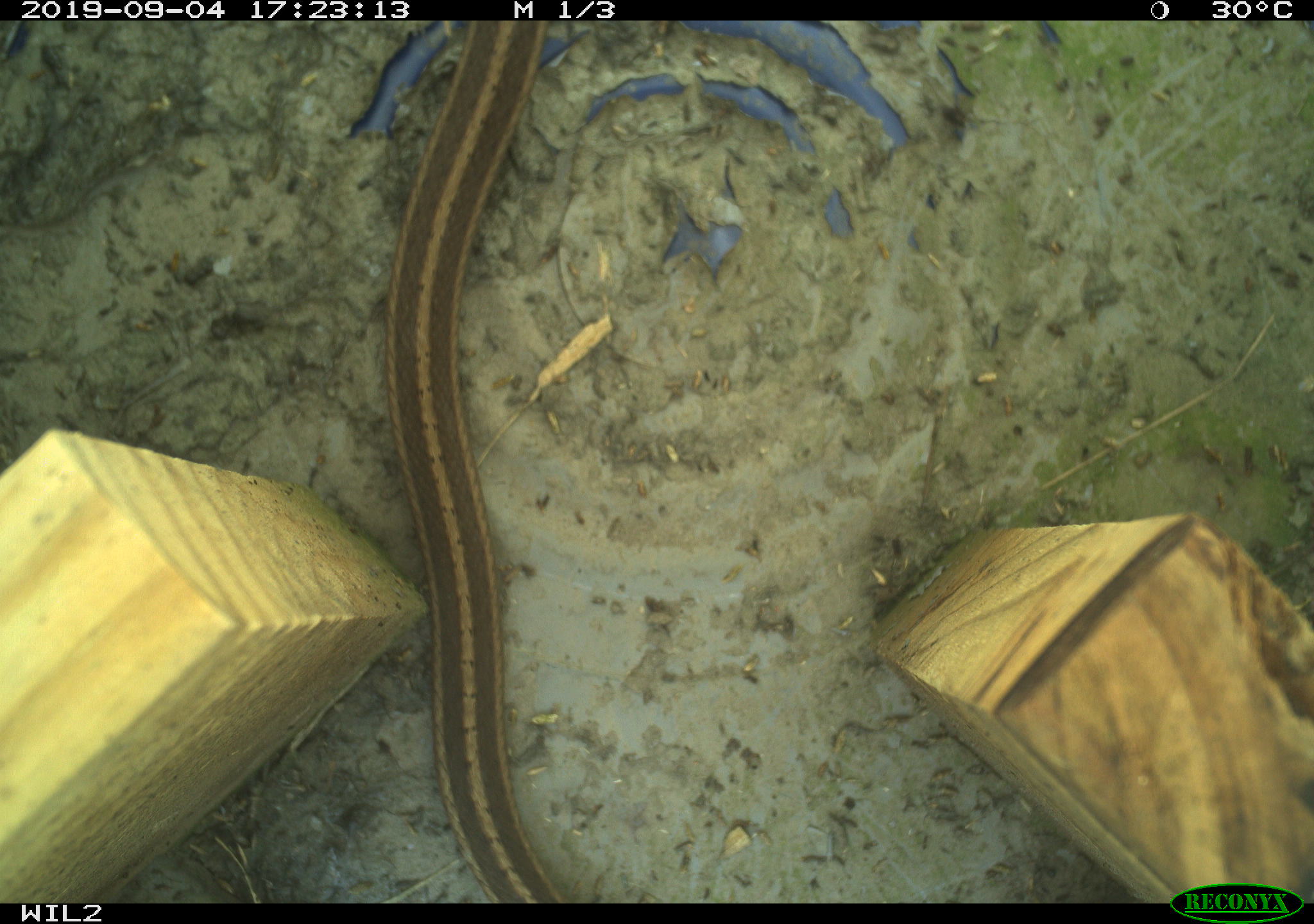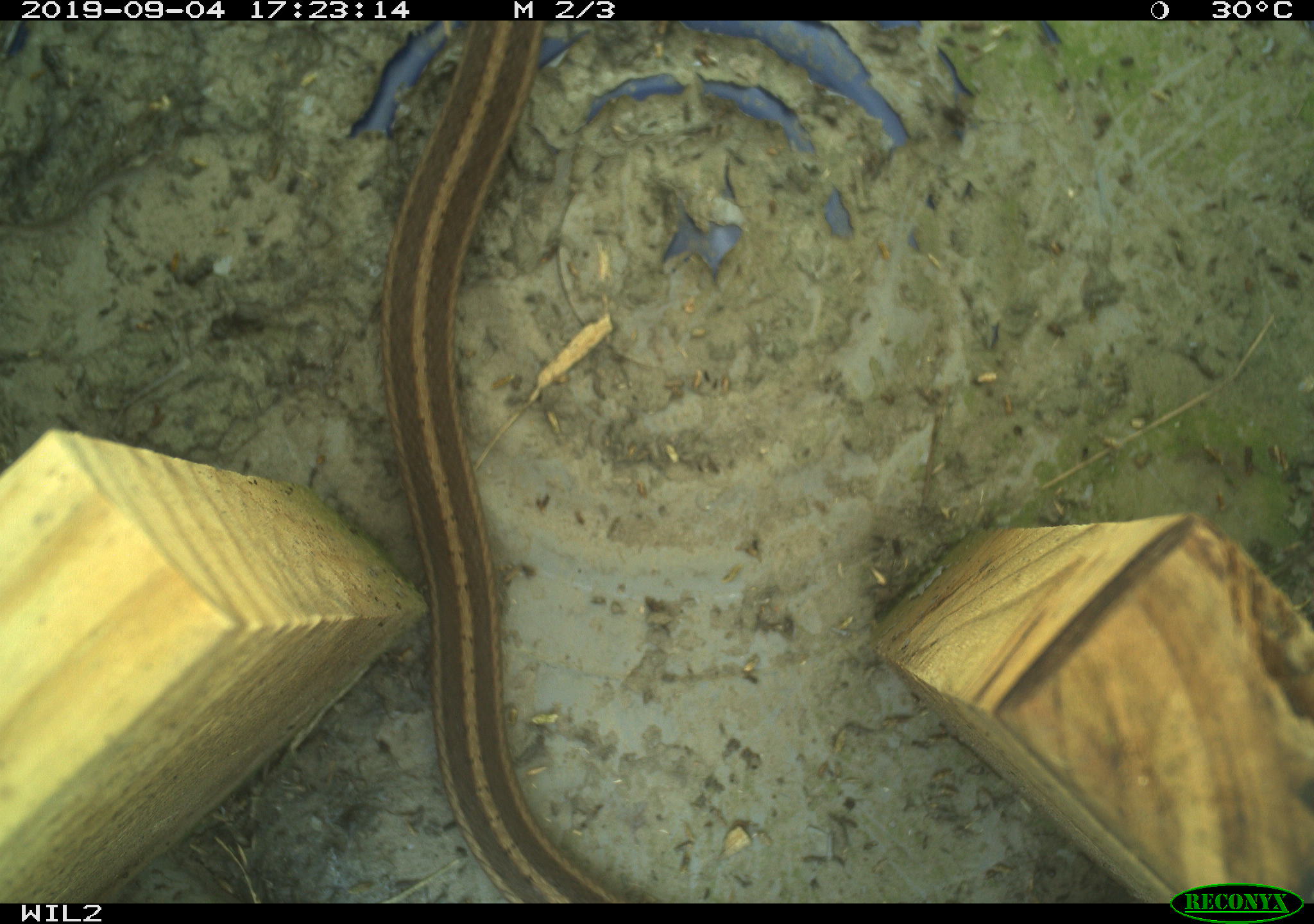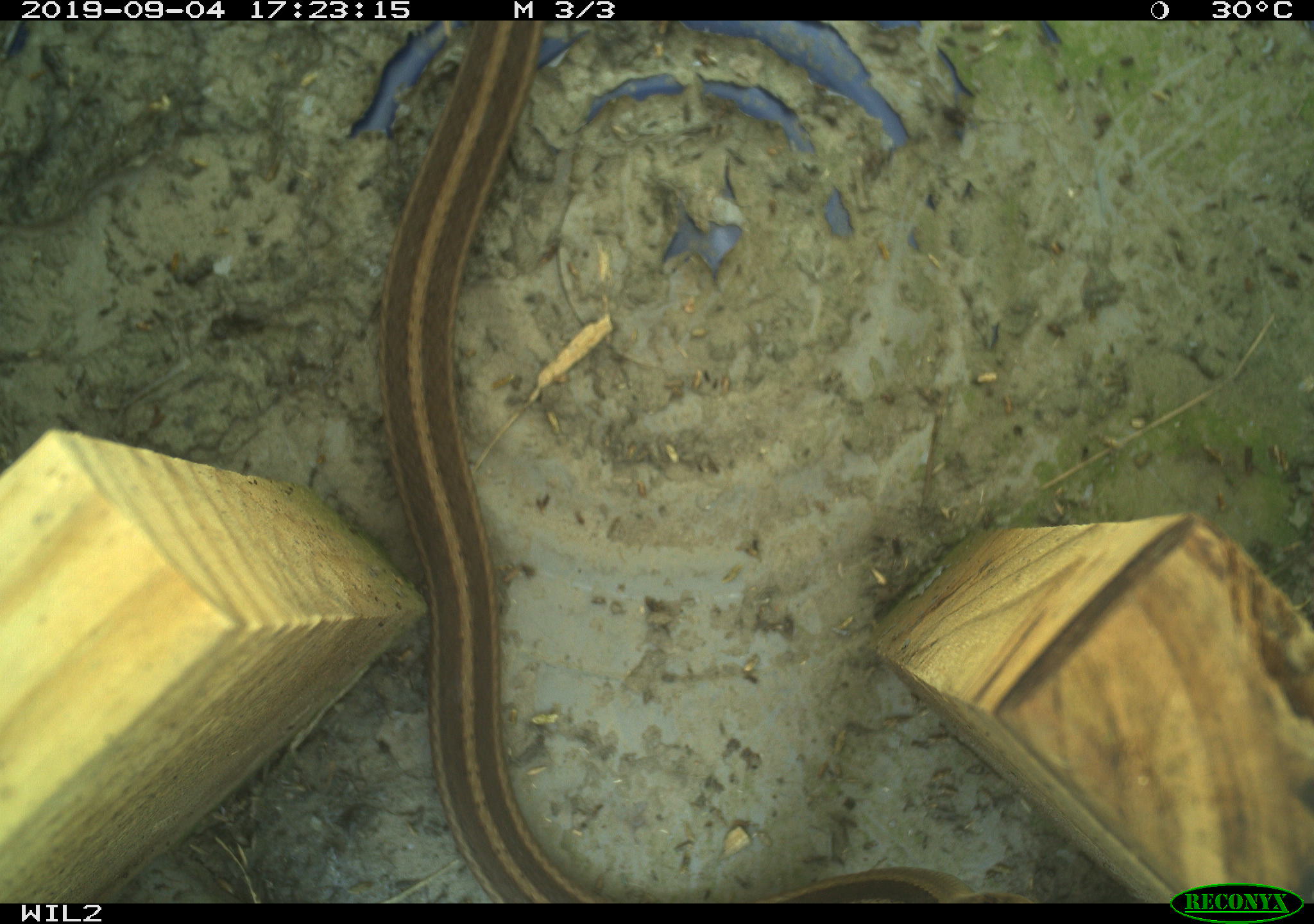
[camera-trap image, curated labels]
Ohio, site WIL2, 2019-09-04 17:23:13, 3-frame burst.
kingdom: Animalia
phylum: Chordata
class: Reptilia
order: Squamata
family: Colubridae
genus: Thamnophis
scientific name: Thamnophis sirtalis sirtalis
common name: eastern gartersnake